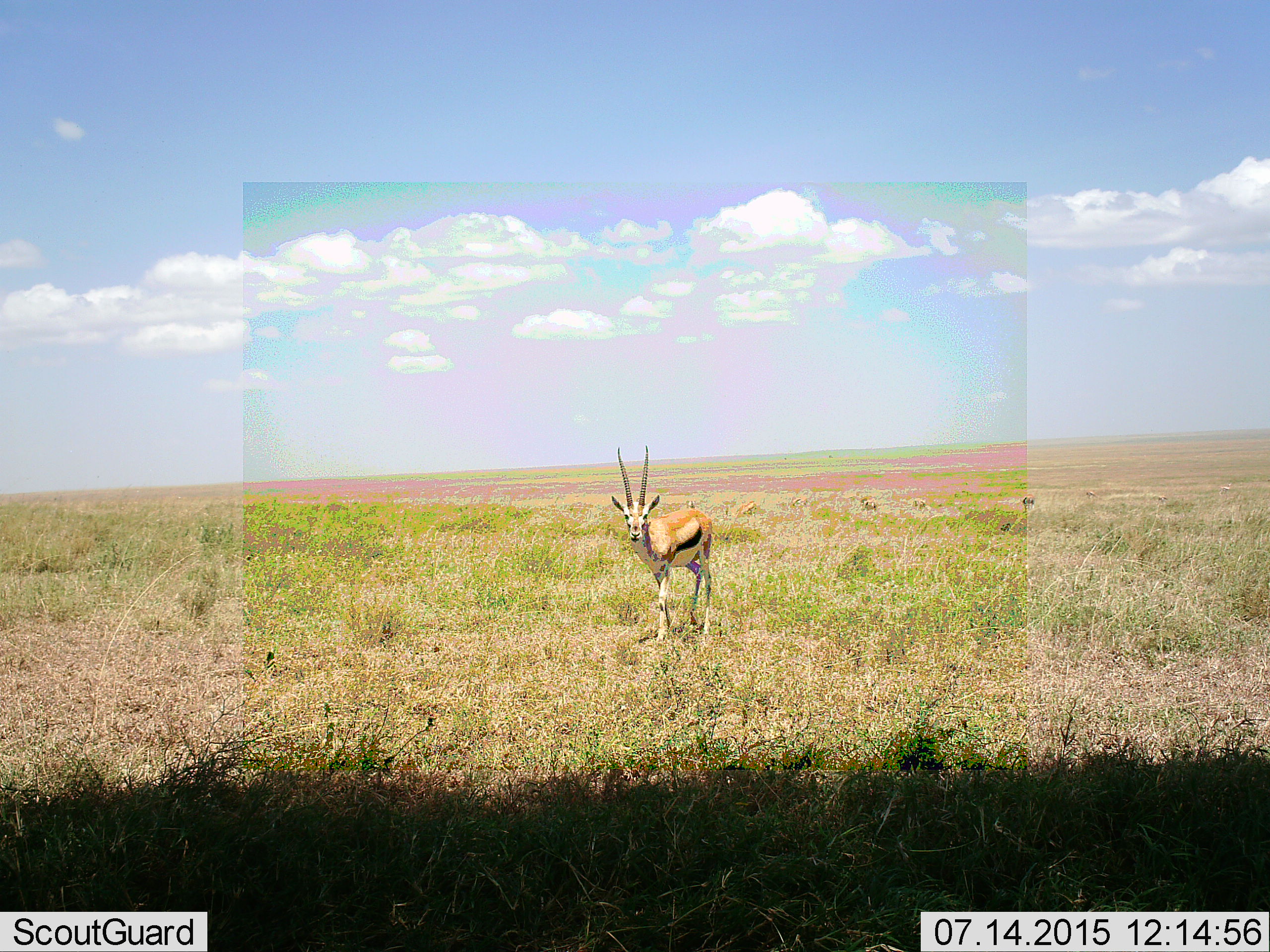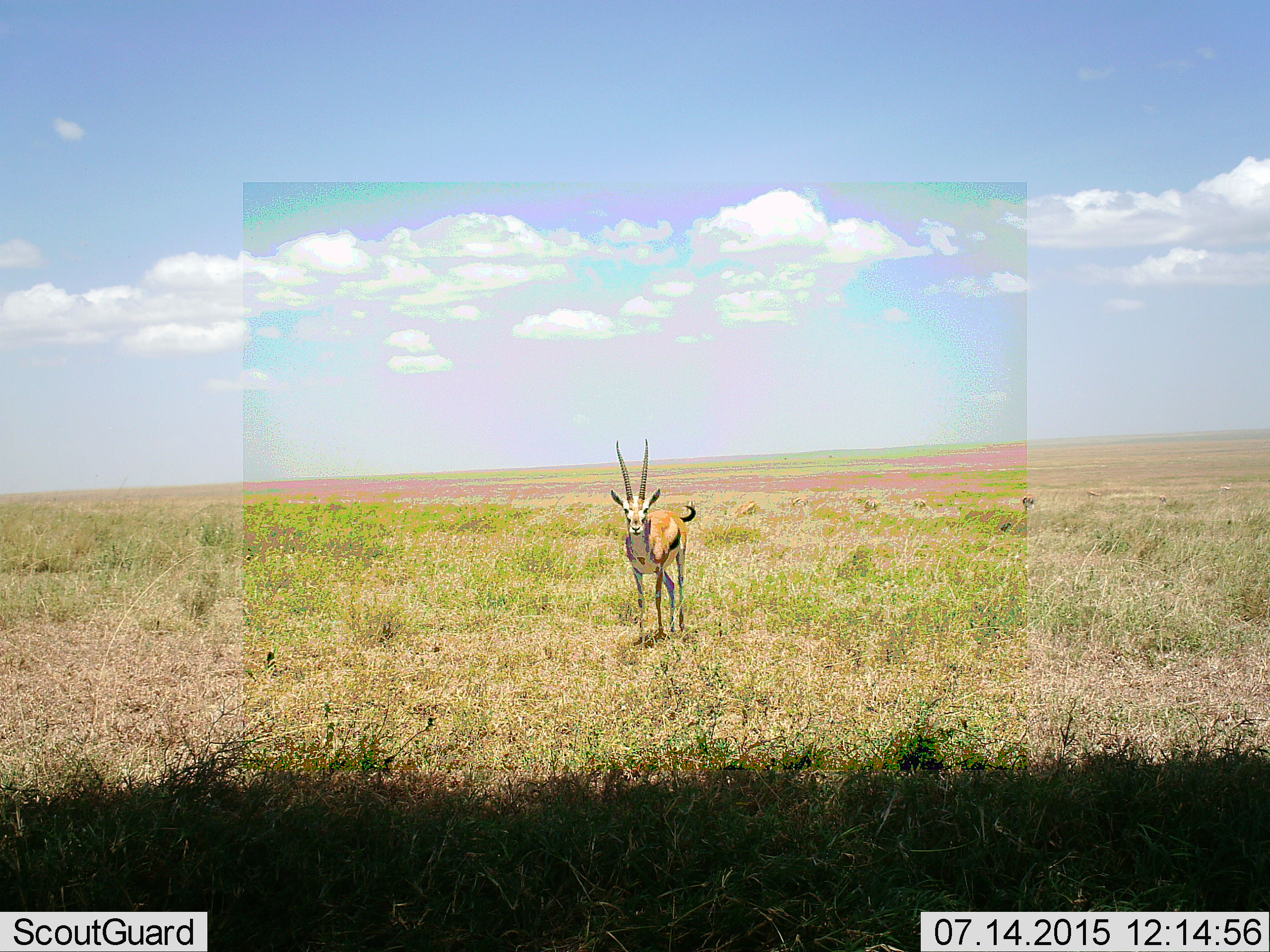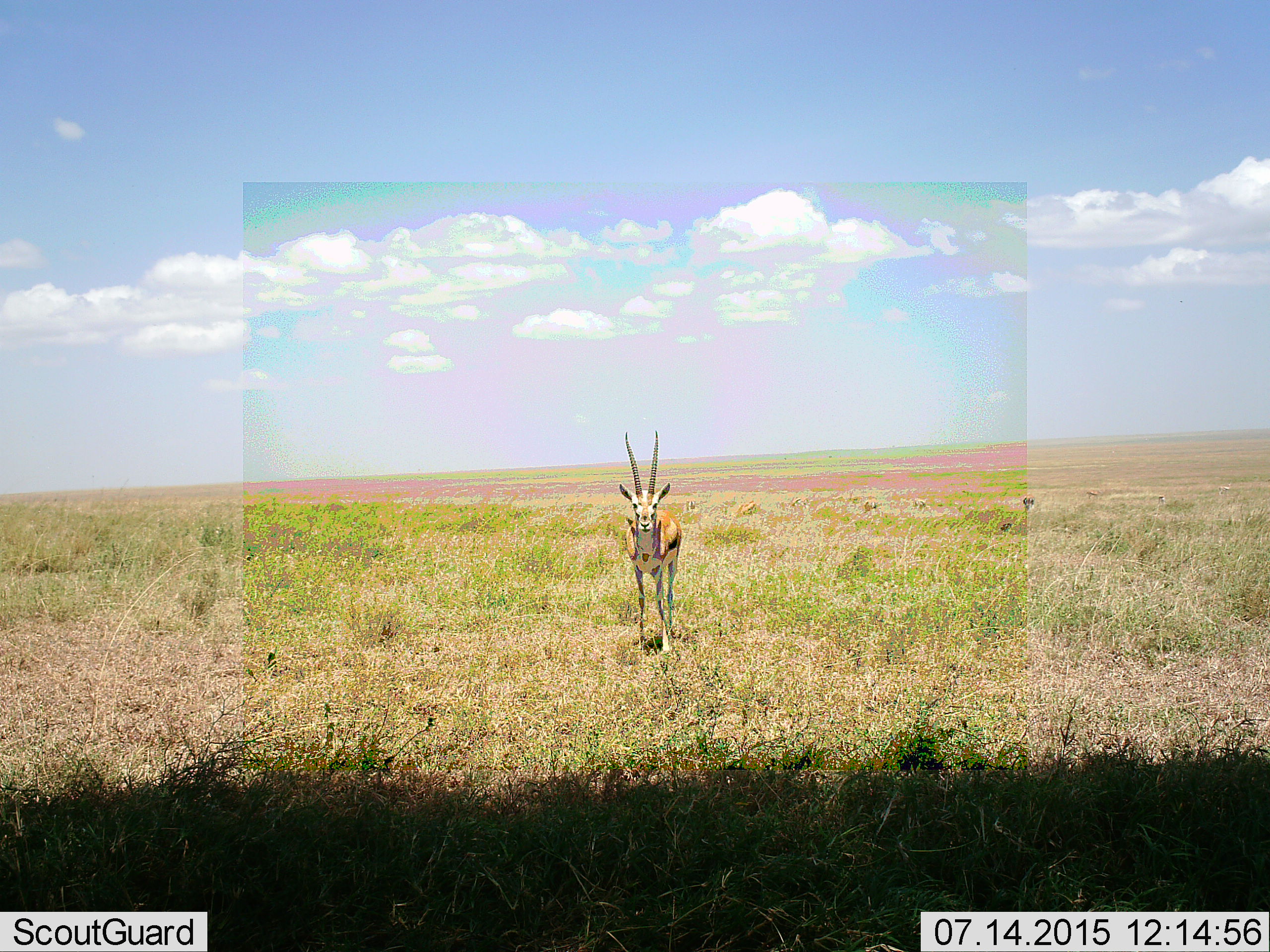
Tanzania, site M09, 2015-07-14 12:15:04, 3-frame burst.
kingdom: Animalia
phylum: Chordata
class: Mammalia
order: Artiodactyla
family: Bovidae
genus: Eudorcas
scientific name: Eudorcas thomsonii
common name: thomson's gazelle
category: gazellethomsons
Gazellethomsons (thomson's gazelle) (Eudorcas thomsonii), count 1. Behavior (volunteer vote fractions): standing 67%, resting 0%, moving 56%, interacting 0%. Young present (vote fraction): 0%. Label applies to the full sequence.